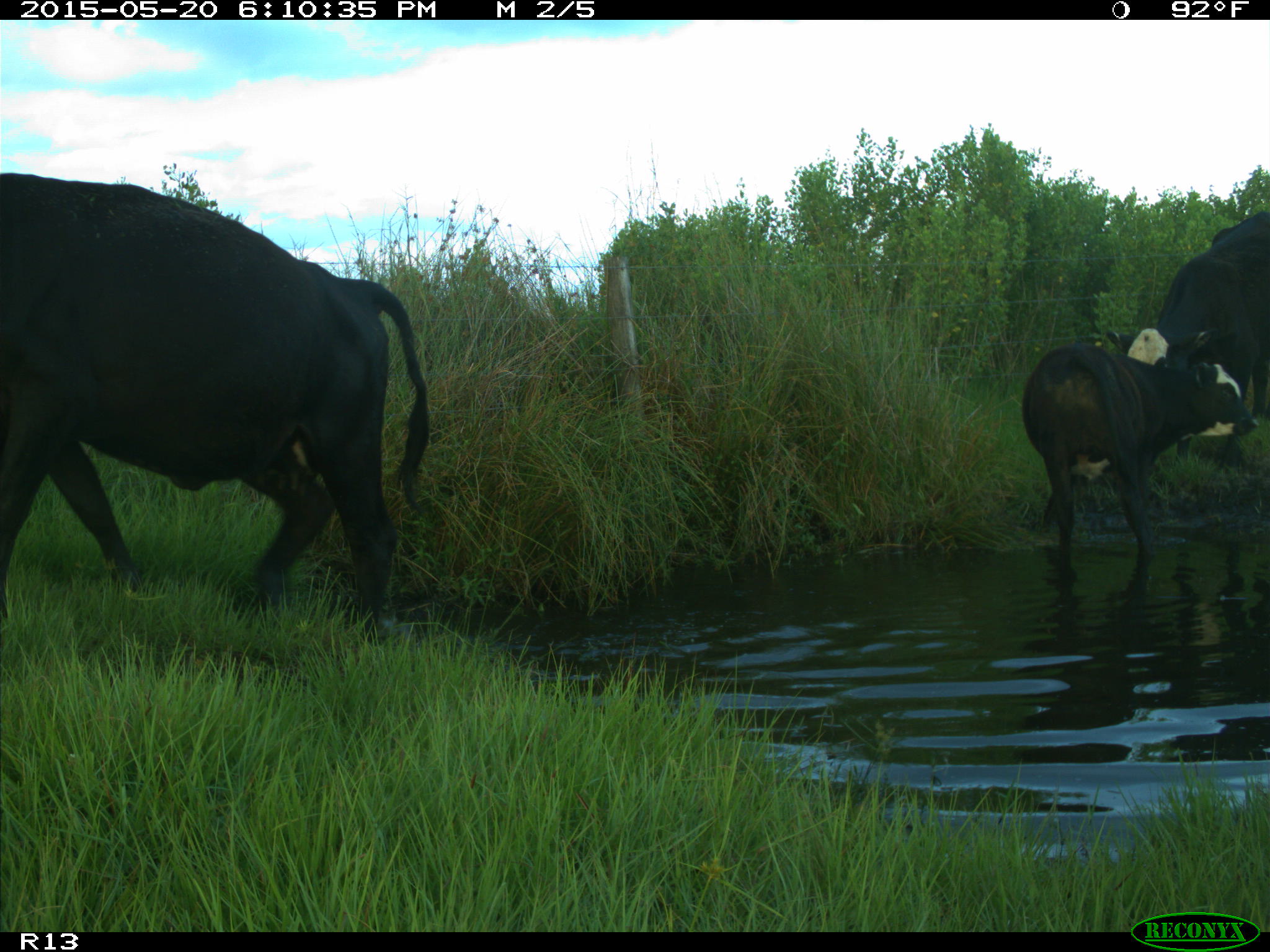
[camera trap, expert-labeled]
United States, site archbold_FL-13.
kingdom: Animalia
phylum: Chordata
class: Mammalia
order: Artiodactyla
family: Bovidae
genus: Bos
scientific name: Bos taurus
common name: domestic cow